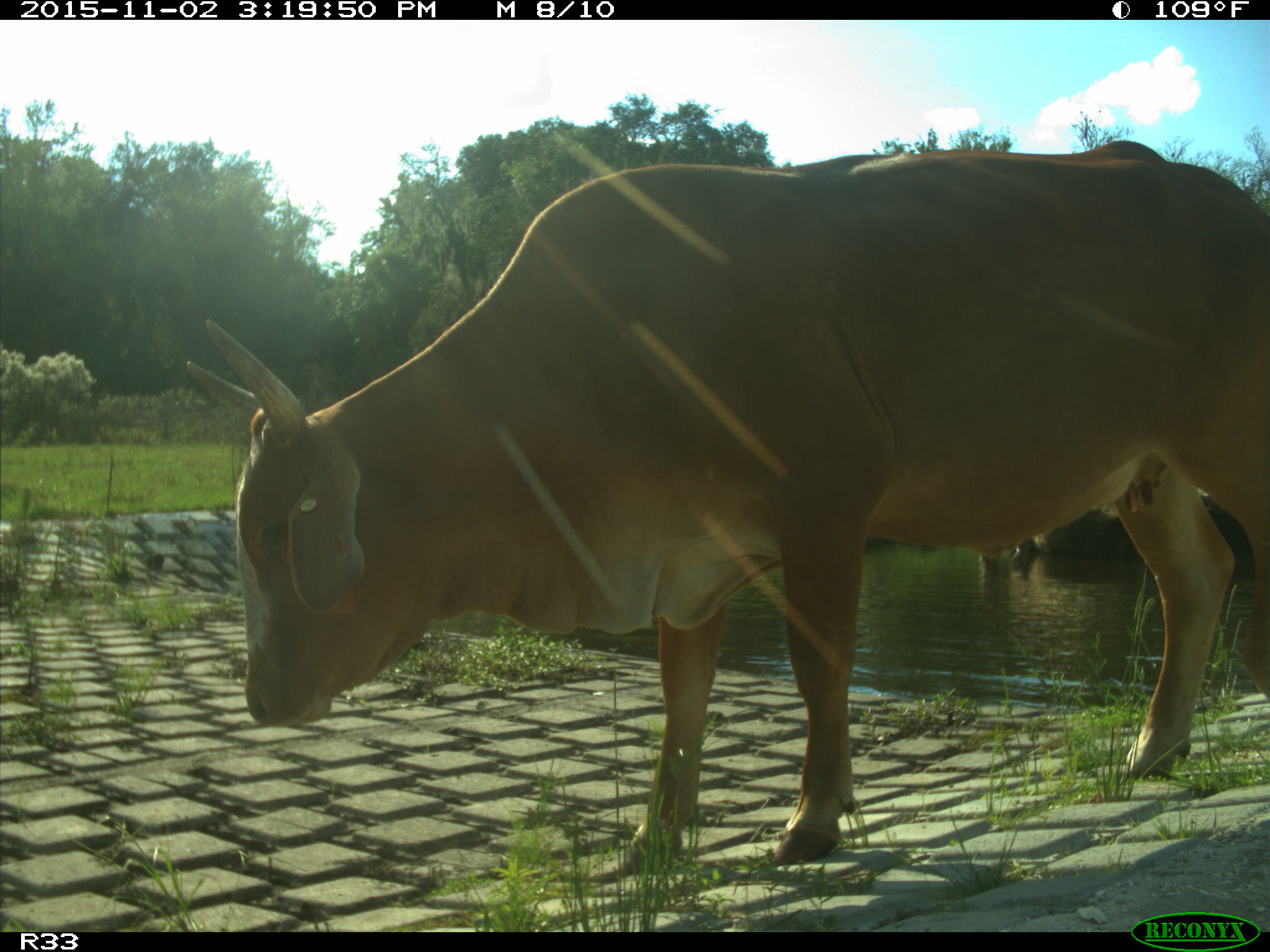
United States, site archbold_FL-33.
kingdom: Animalia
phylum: Chordata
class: Mammalia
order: Artiodactyla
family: Bovidae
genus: Bos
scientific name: Bos taurus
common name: domestic cow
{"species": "Bos taurus (domestic cow)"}